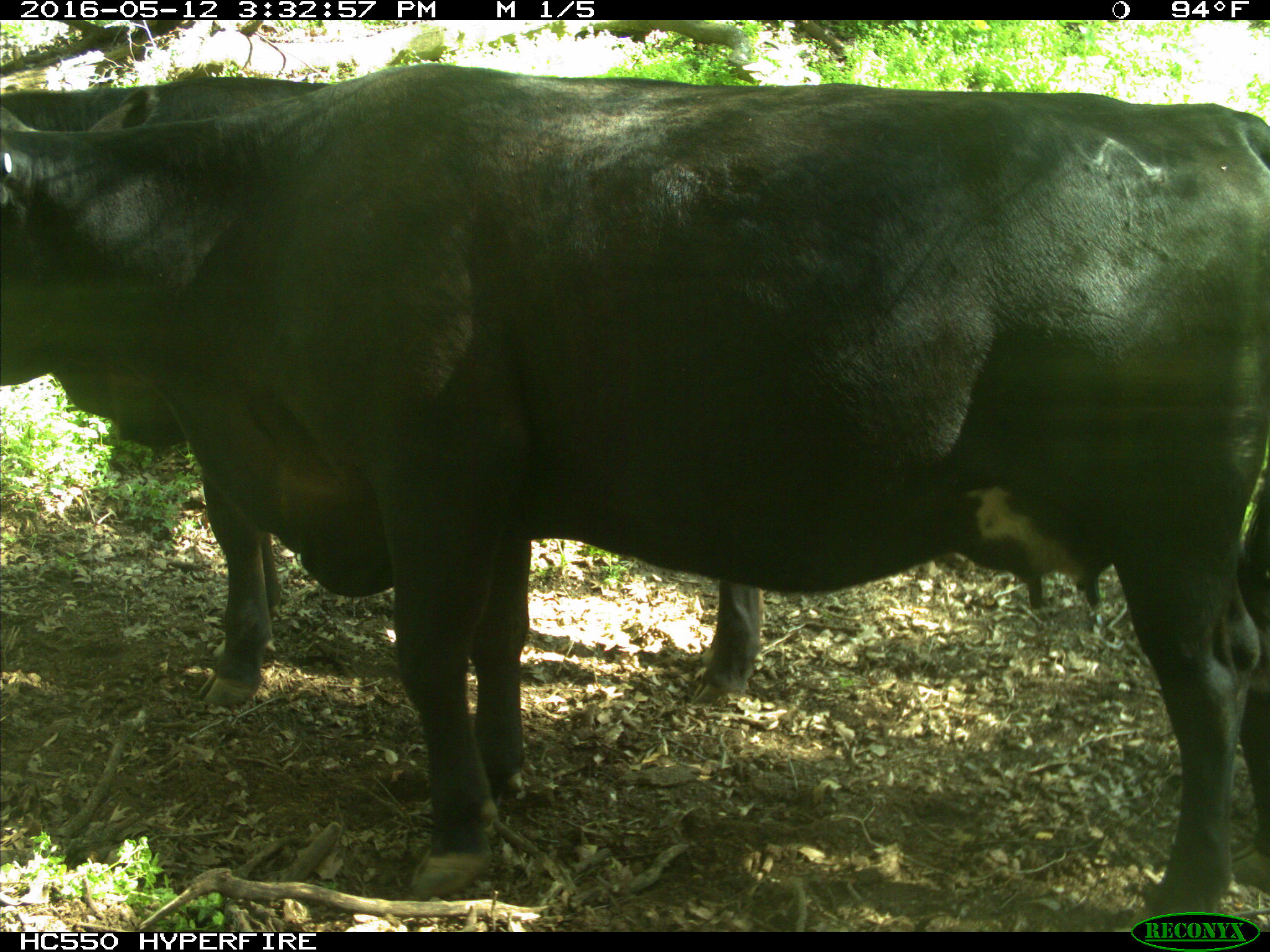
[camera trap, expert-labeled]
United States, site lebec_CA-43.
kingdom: Animalia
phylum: Chordata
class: Mammalia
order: Artiodactyla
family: Bovidae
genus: Bos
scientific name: Bos taurus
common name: domestic cow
Bos taurus (domestic cow).